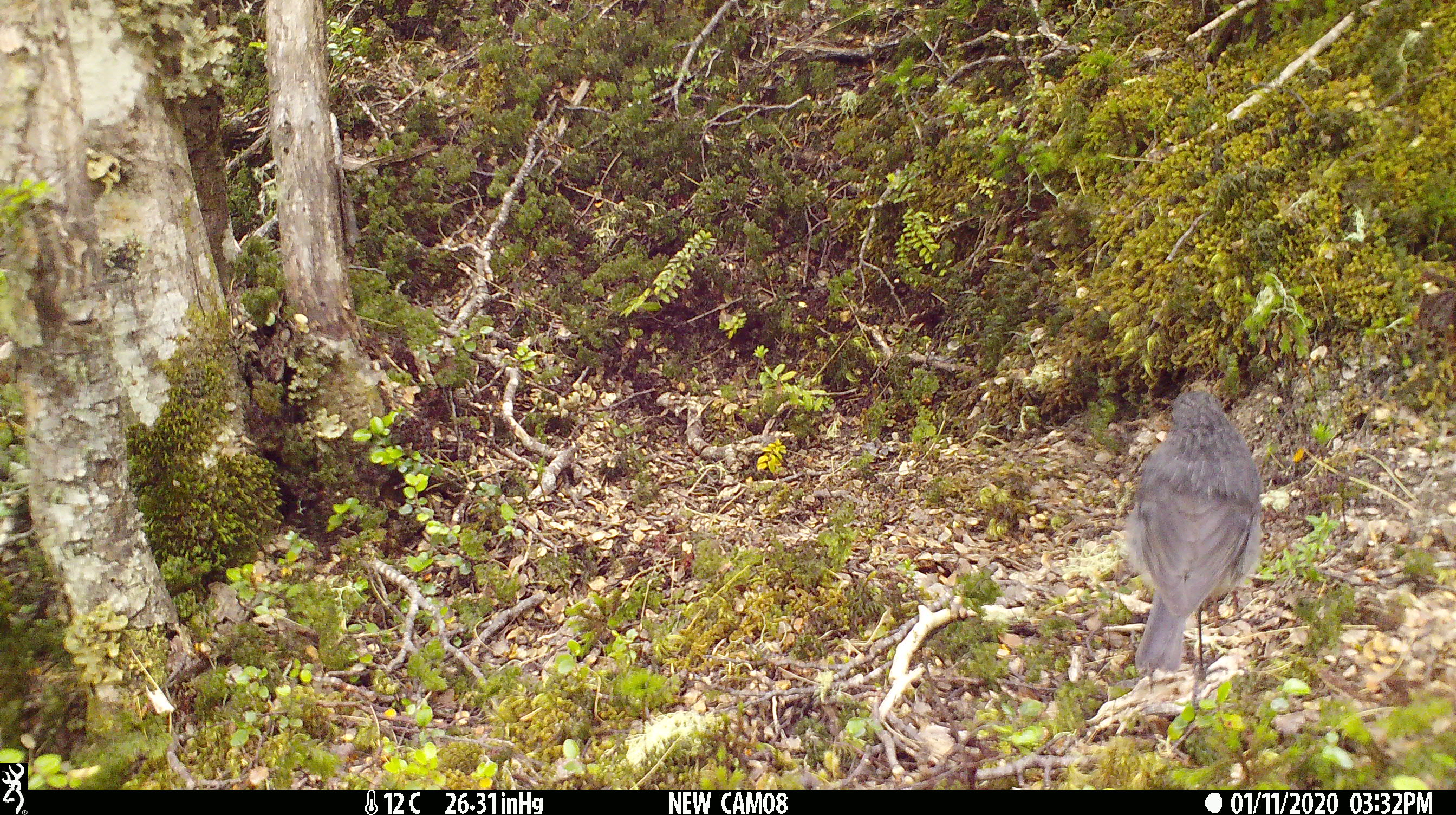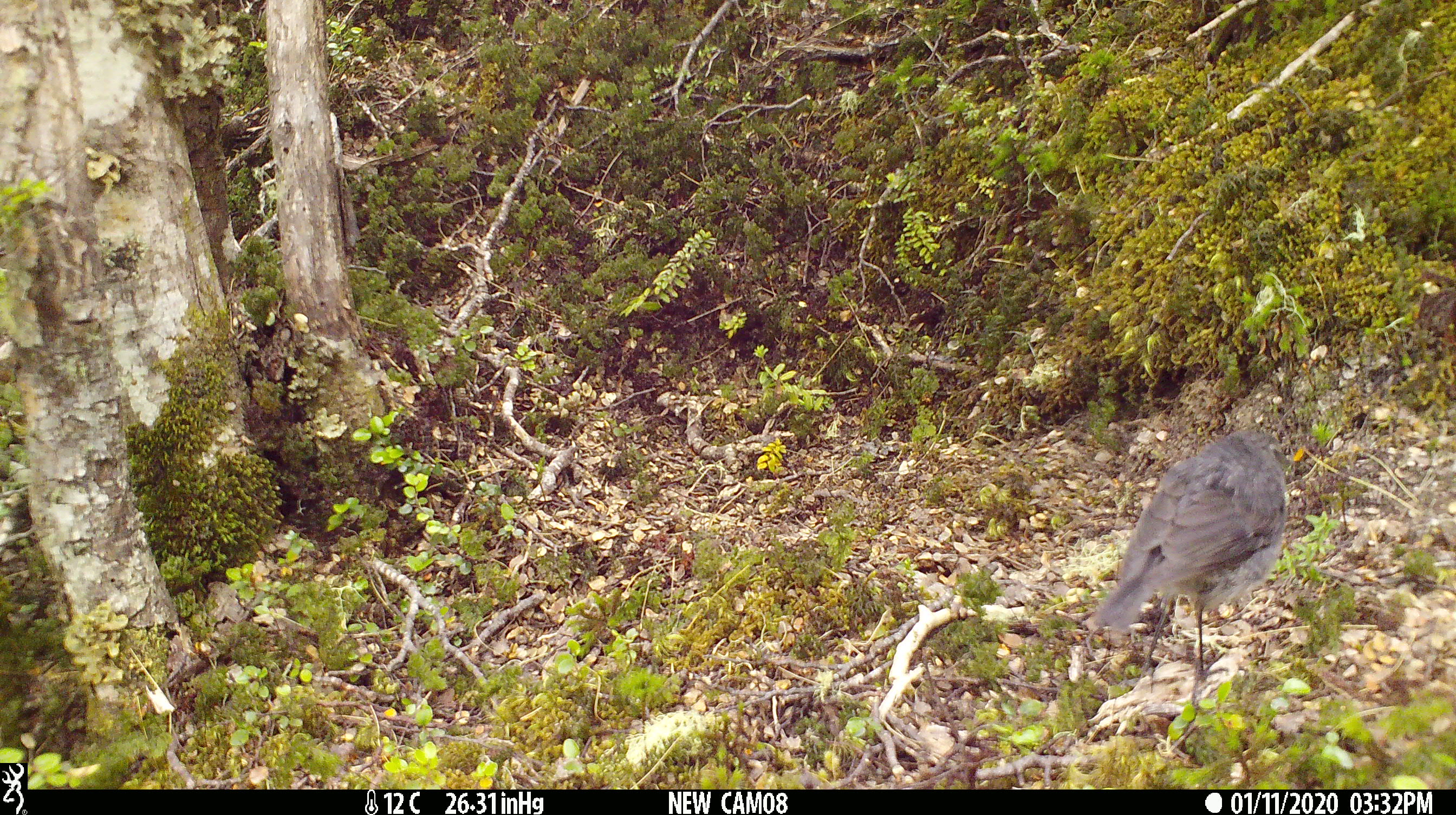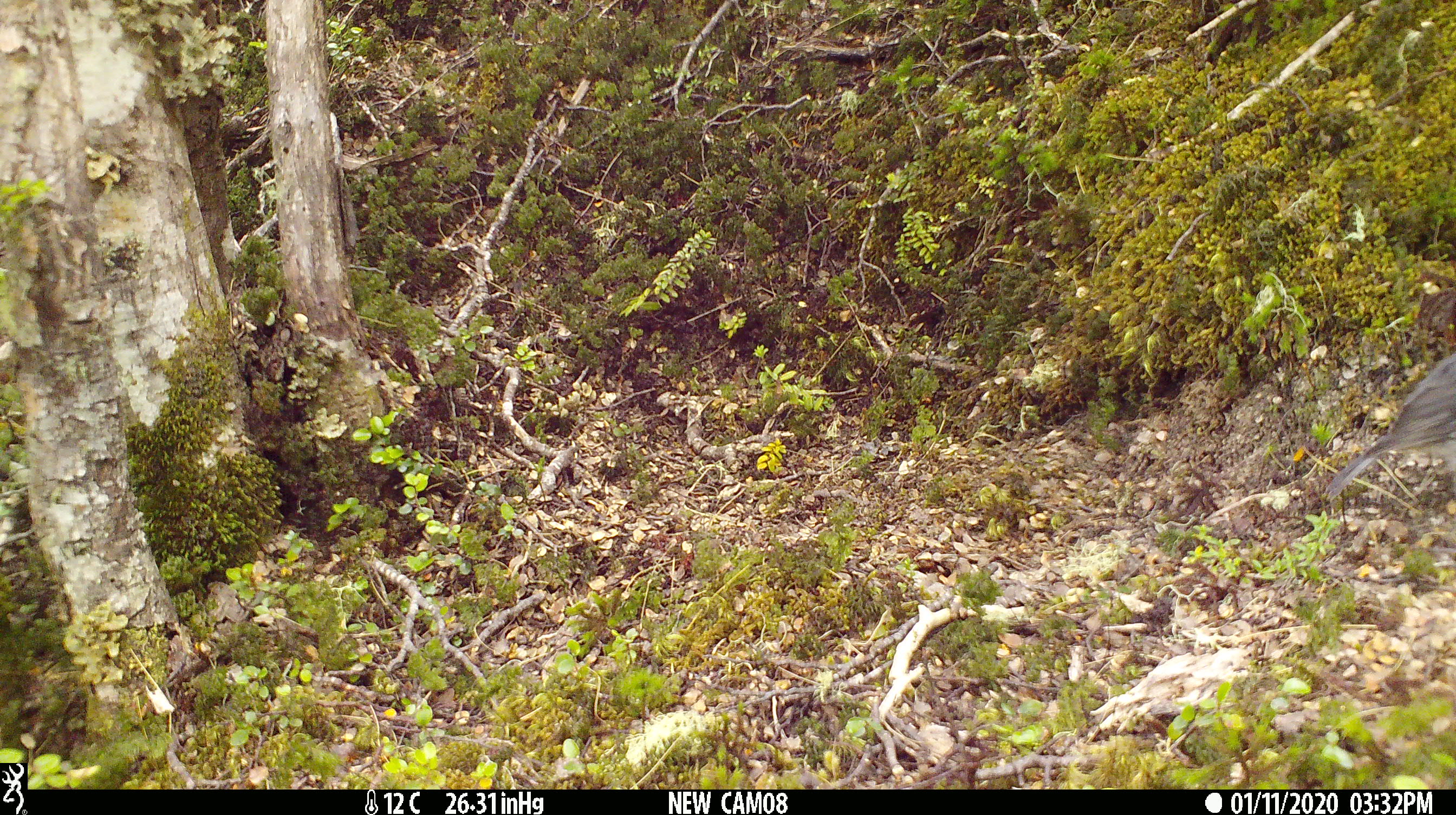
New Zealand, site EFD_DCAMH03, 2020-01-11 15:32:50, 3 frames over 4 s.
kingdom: Animalia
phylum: Chordata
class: Aves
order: Passeriformes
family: Petroicidae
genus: Petroica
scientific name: Petroica australis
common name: new zealand robin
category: robin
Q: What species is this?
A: Robin (new zealand robin) (Petroica australis).